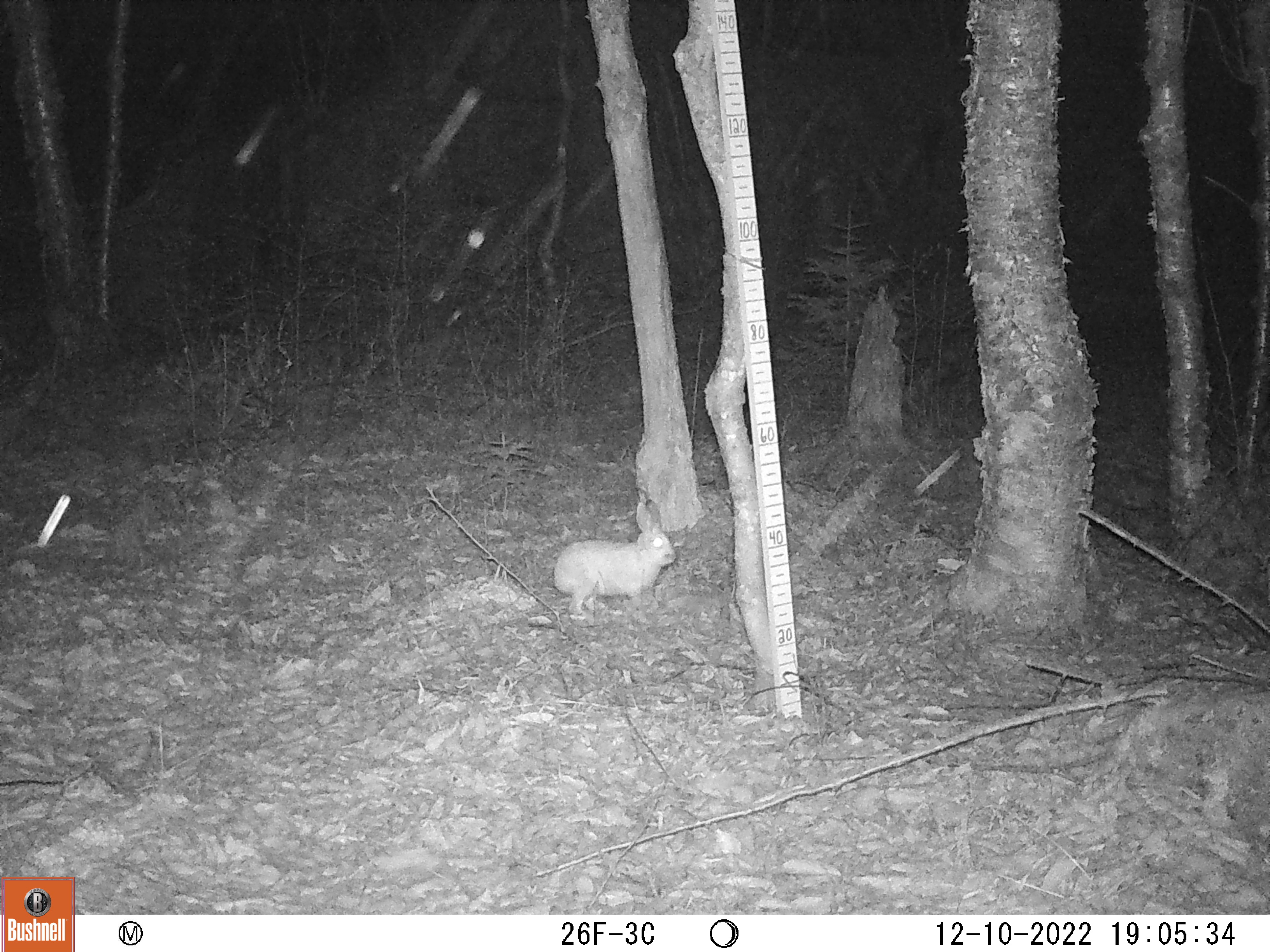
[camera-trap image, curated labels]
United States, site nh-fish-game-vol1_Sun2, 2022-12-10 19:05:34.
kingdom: Animalia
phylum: Chordata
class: Mammalia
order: Lagomorpha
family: Leporidae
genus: Lepus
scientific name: Lepus americanus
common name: snowshoe hare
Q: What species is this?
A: Snowshoe hare (Lepus americanus).